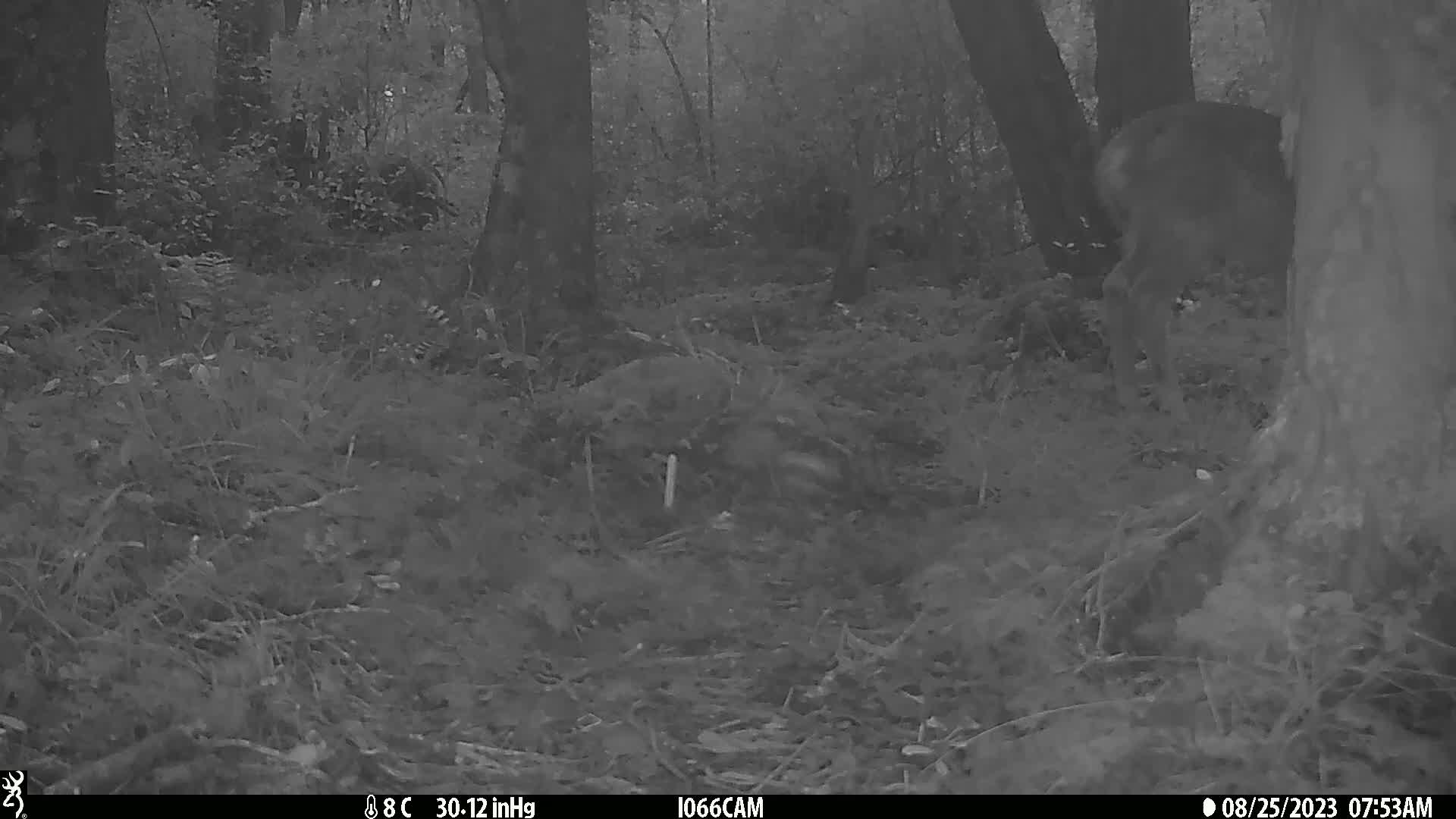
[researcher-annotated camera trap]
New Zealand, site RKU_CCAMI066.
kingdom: Animalia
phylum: Chordata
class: Mammalia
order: Artiodactyla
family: Cervidae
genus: Odocoileus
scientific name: Odocoileus virginianus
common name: white-tailed deer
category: white tailed deer